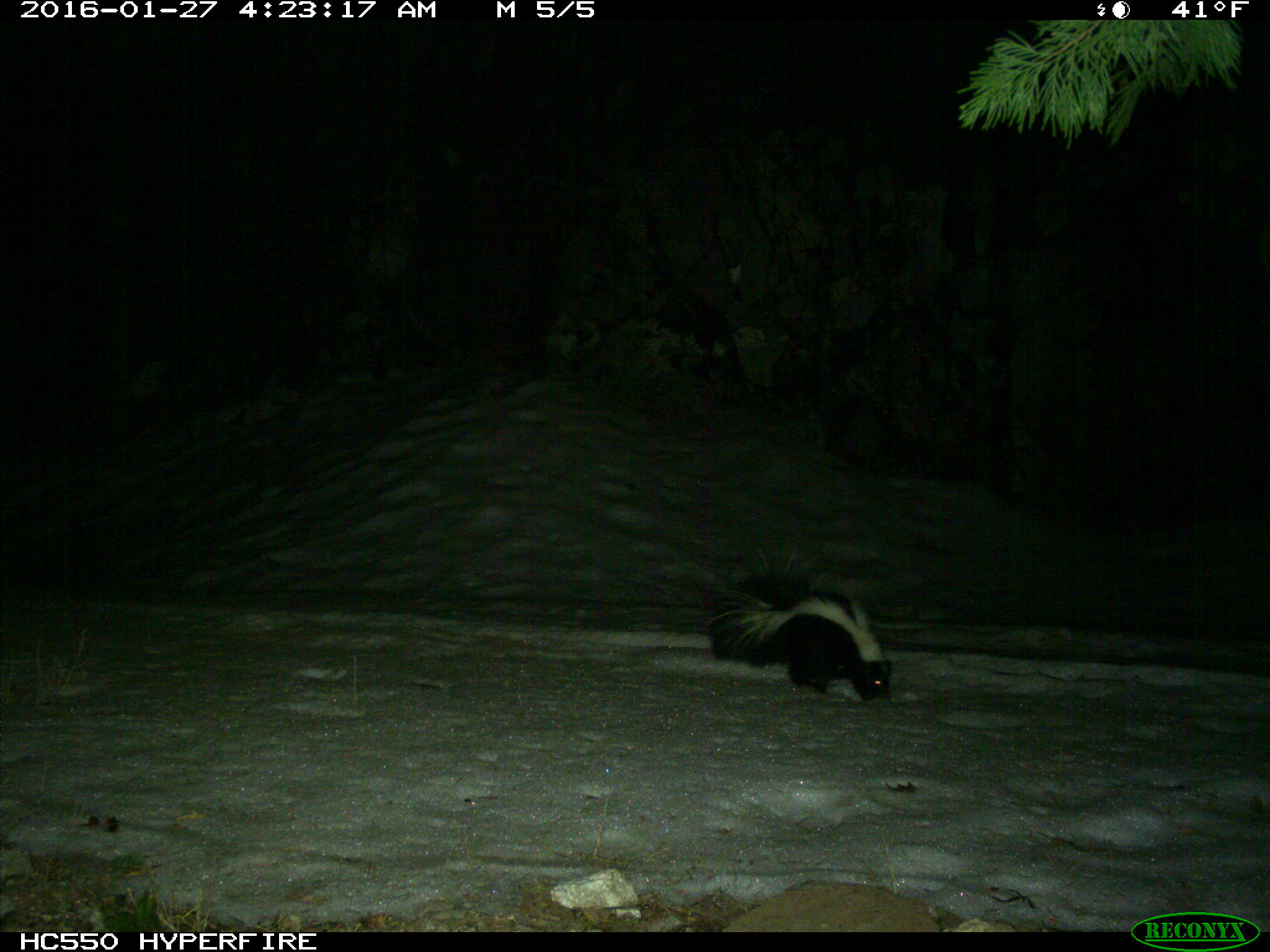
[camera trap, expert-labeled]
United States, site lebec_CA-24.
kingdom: Animalia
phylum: Chordata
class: Mammalia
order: Carnivora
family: Mephitidae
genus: Mephitis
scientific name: Mephitis mephitis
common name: striped skunk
Mephitis mephitis (striped skunk).